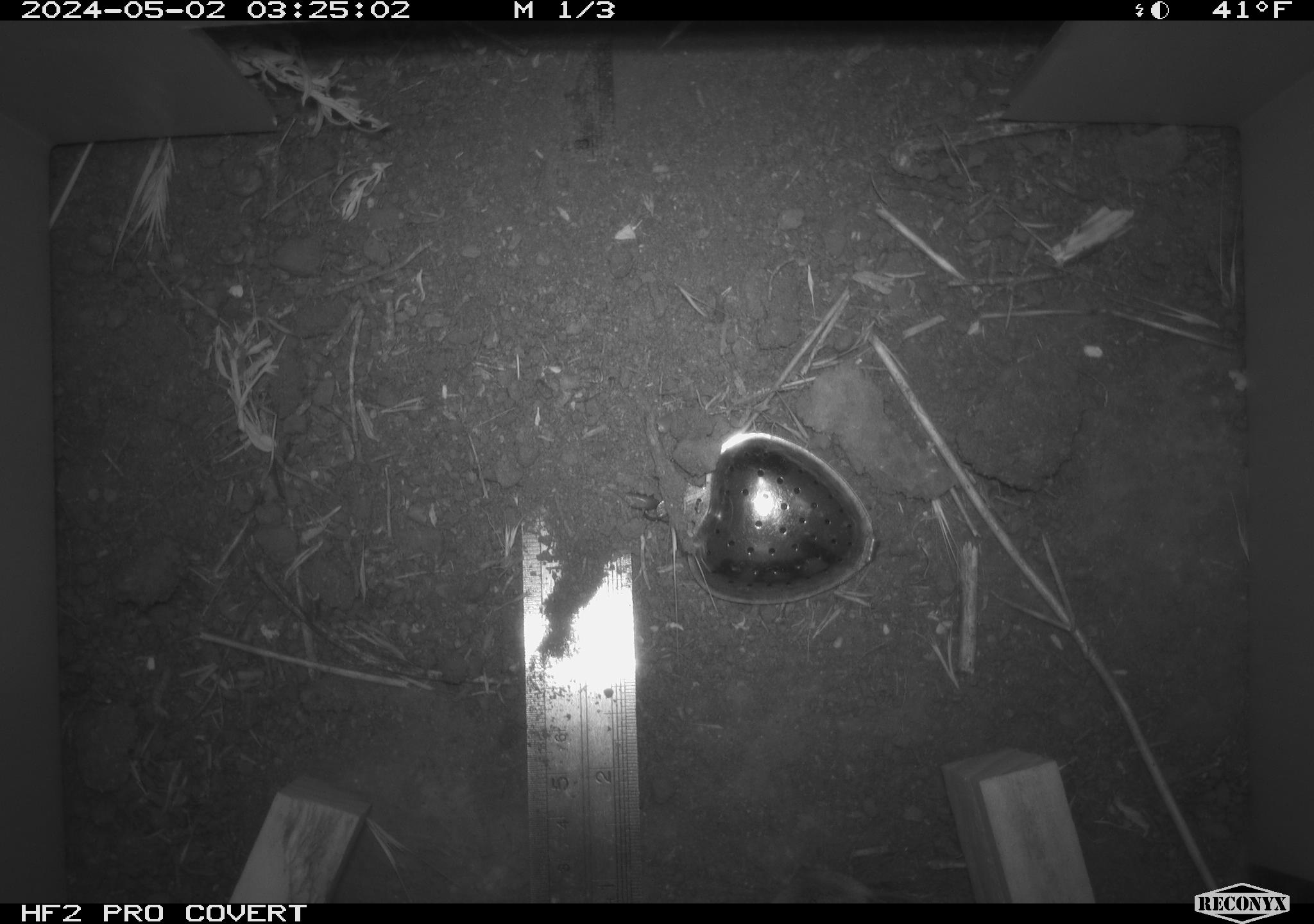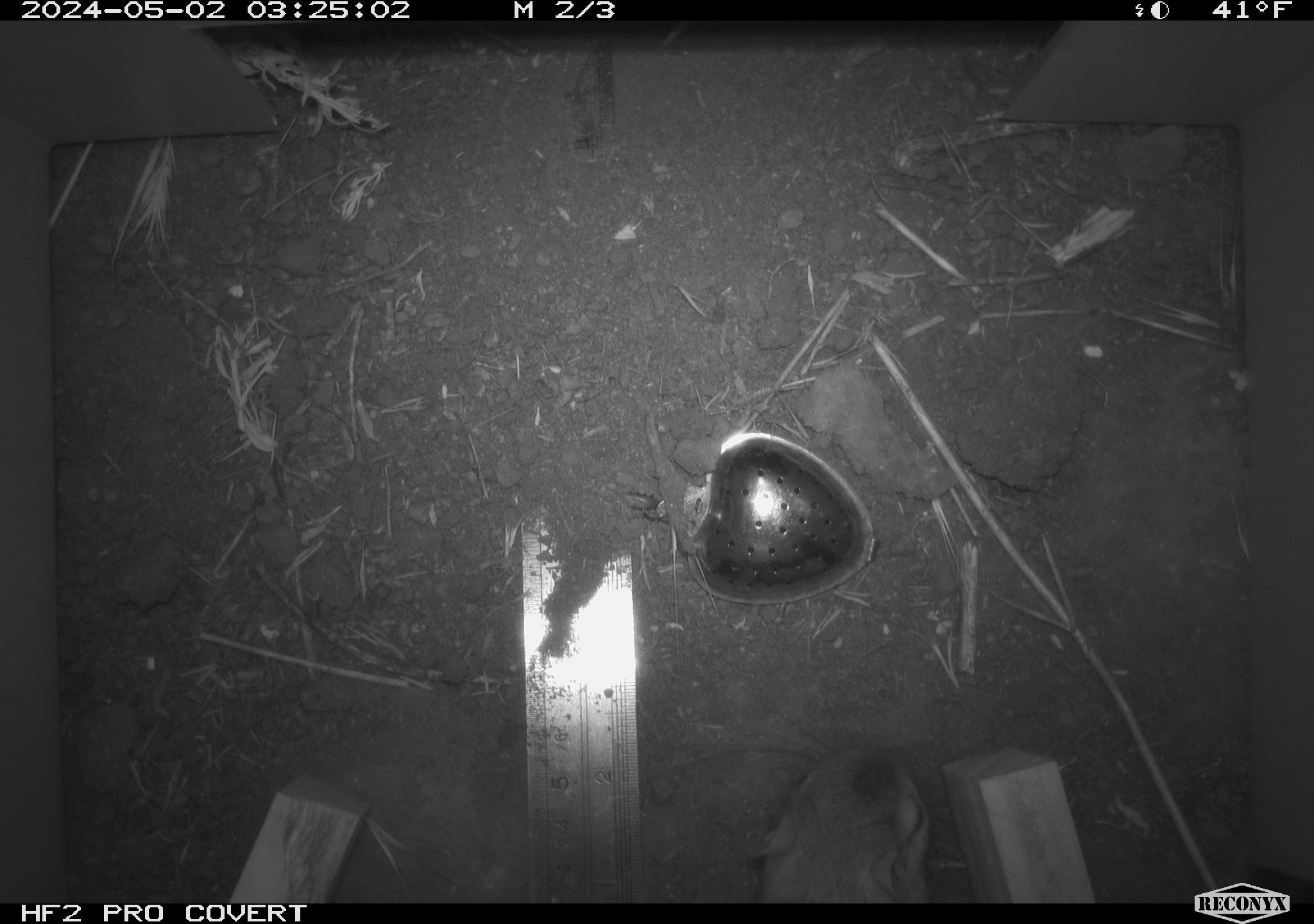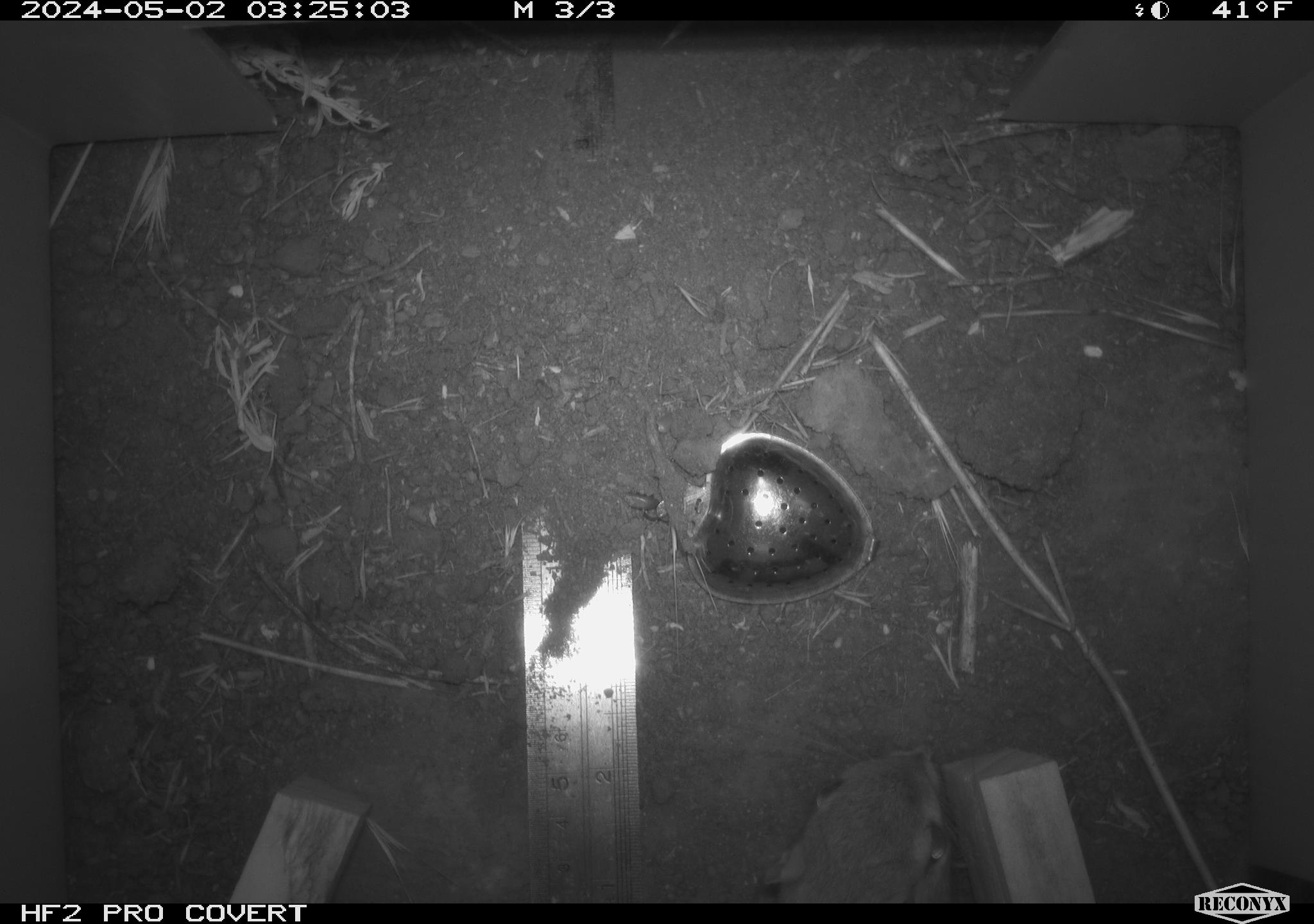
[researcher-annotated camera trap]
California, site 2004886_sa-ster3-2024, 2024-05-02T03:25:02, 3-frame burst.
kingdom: Animalia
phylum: Chordata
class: Mammalia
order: Rodentia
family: Heteromyidae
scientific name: Heteromyidae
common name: kangaroo rats and pocket mice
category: heteromyidae family